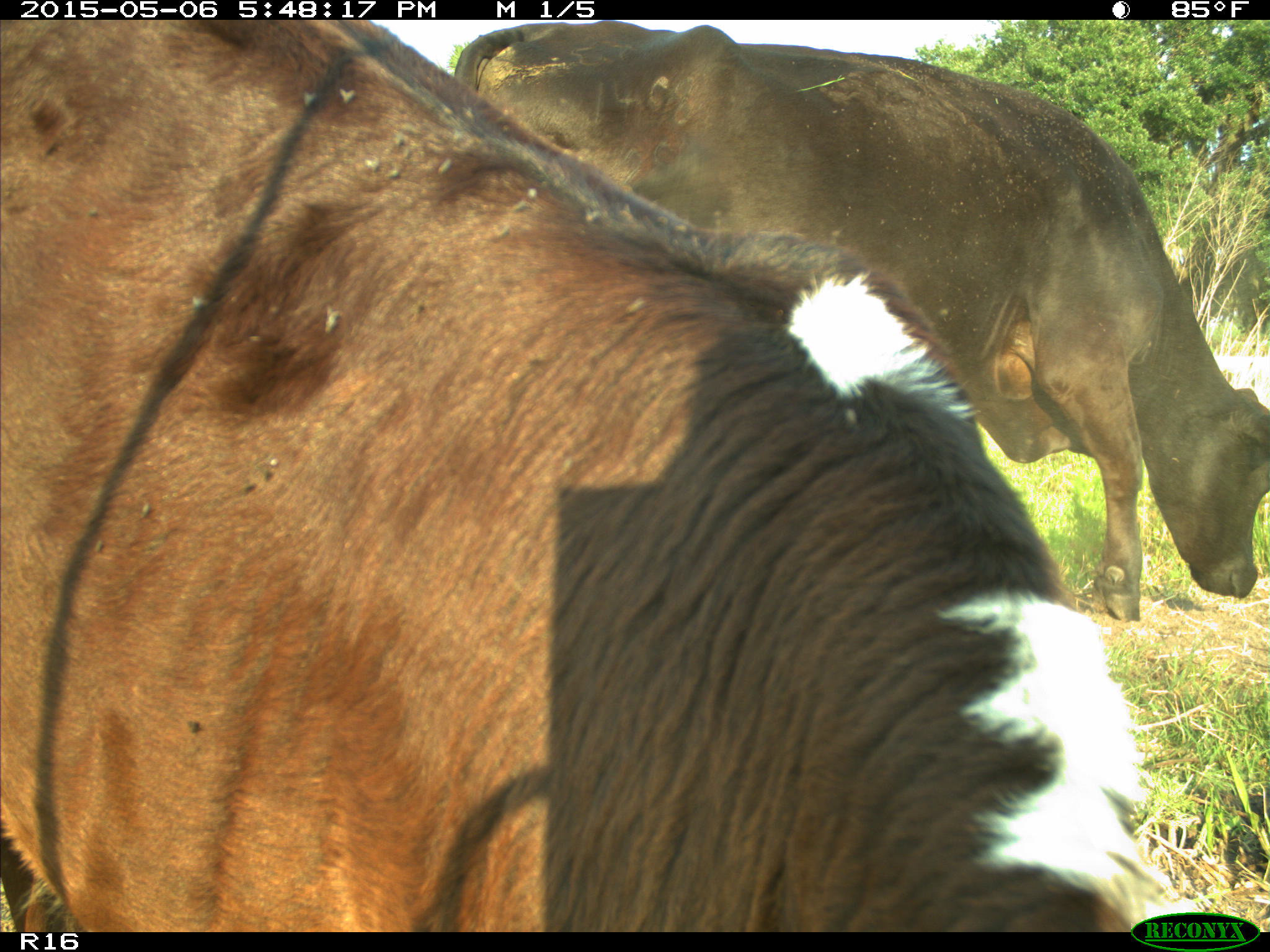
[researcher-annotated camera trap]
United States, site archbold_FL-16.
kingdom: Animalia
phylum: Chordata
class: Mammalia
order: Artiodactyla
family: Bovidae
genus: Bos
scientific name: Bos taurus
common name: domestic cow